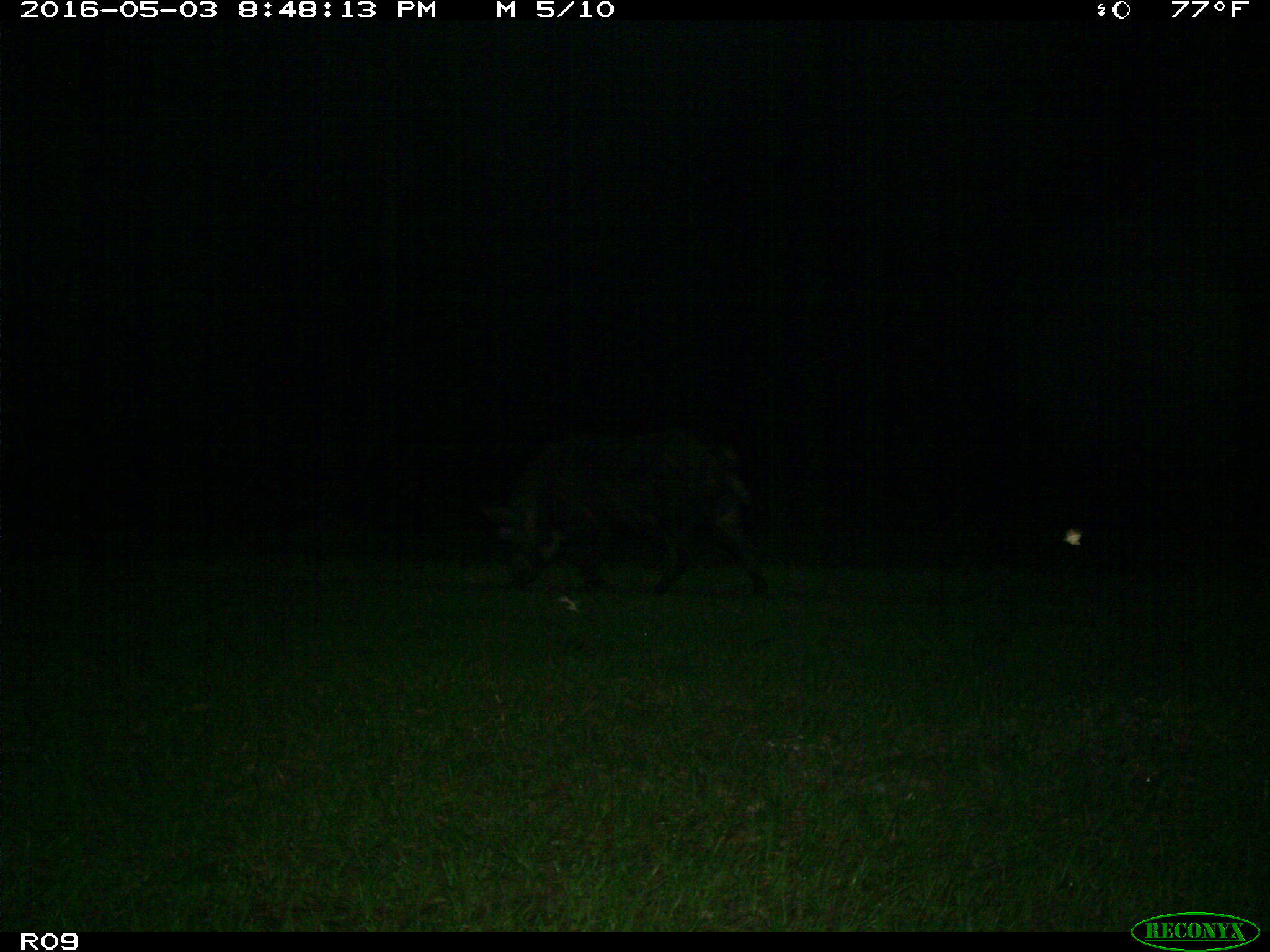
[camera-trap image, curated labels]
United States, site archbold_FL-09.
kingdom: Animalia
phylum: Chordata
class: Mammalia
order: Artiodactyla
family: Suidae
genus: Sus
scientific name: Sus scrofa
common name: wild boar